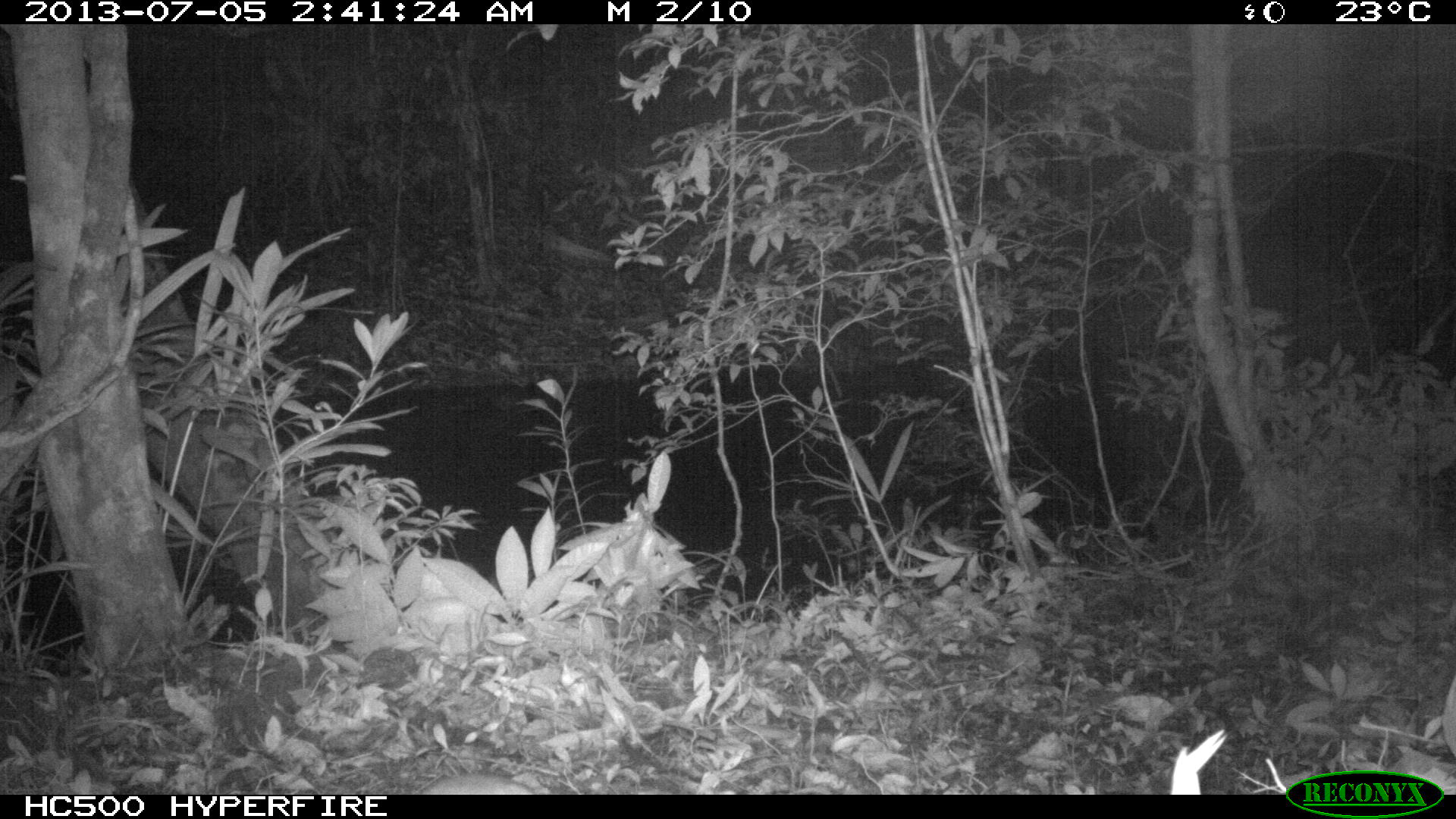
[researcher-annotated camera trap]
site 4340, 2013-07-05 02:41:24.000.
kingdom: Animalia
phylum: Chordata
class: Mammalia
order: Rodentia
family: Cuniculidae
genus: Cuniculus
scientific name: Cuniculus paca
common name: lowland paca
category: agouti paca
Agouti paca (lowland paca) (Cuniculus paca), count 1.